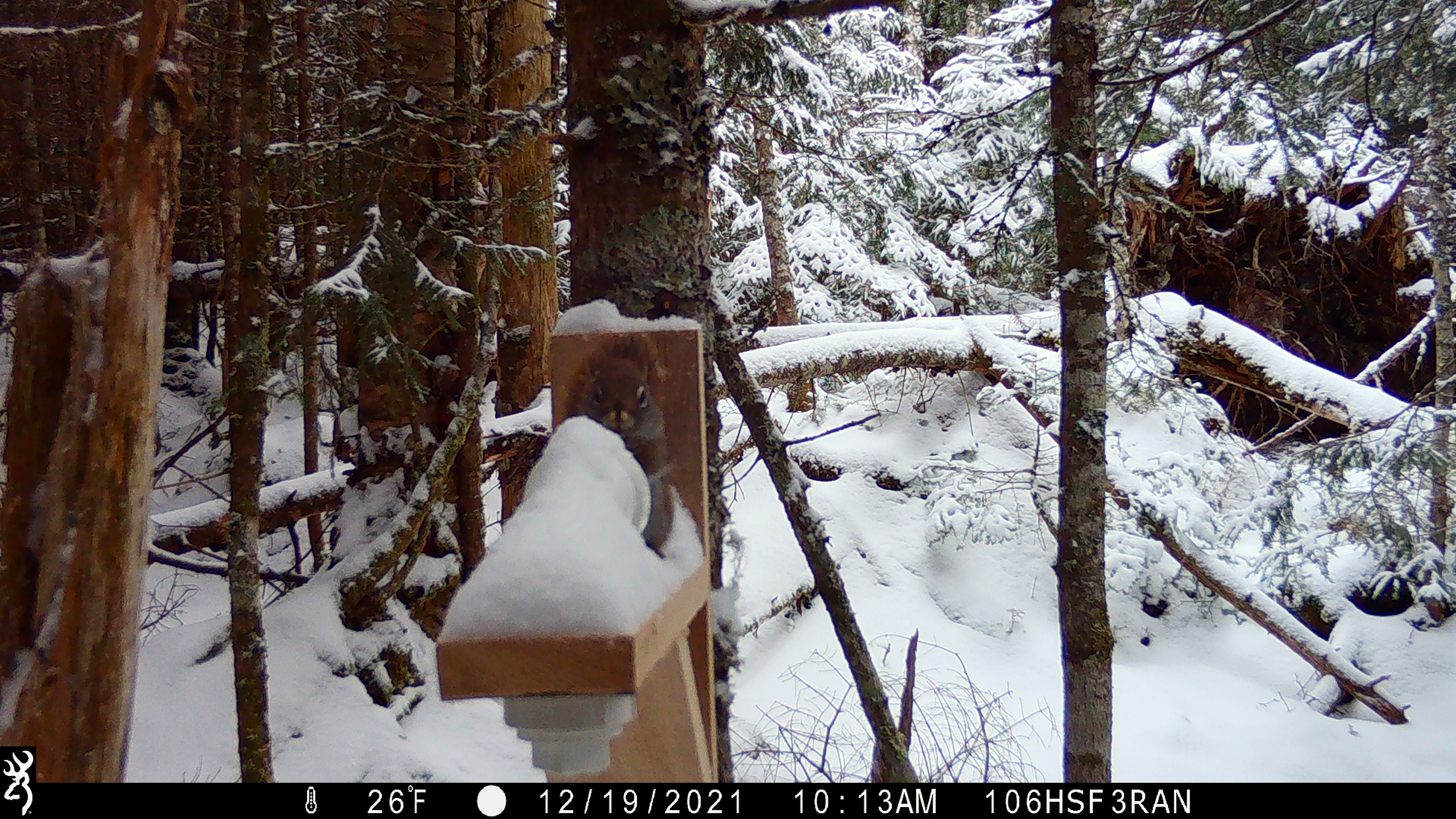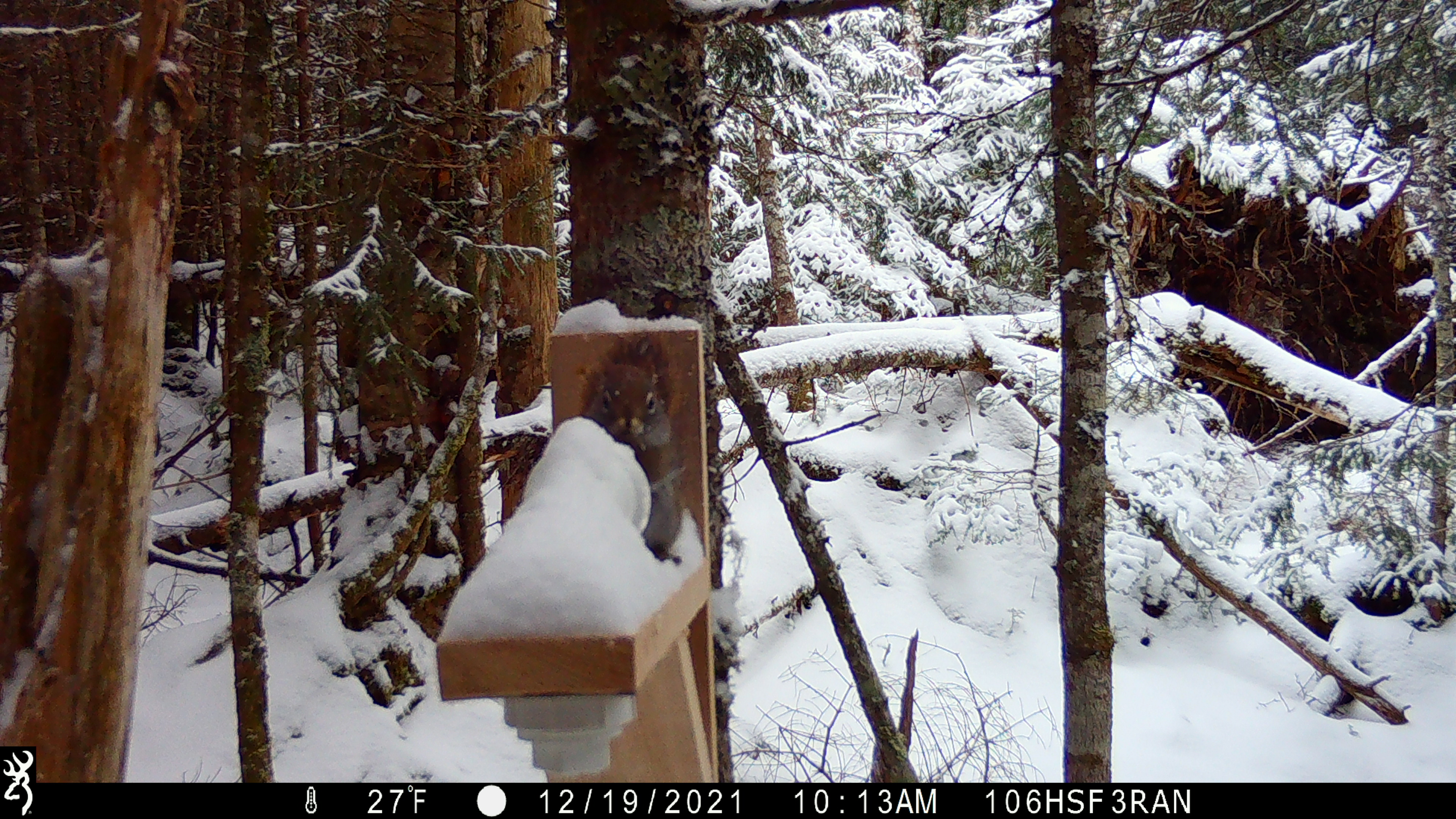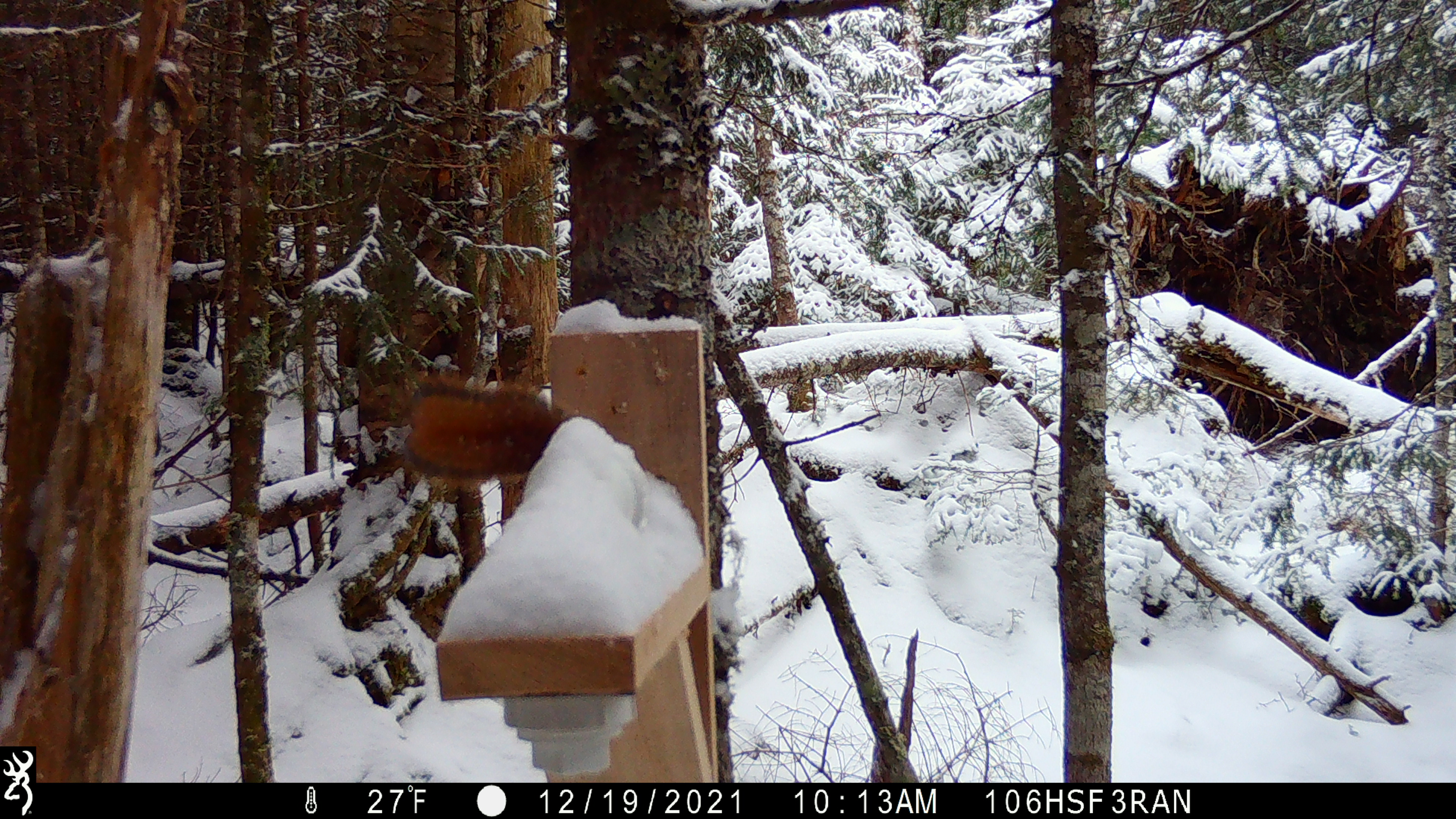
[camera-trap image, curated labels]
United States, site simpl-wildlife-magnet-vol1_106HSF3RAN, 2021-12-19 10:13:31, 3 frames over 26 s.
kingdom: Animalia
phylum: Chordata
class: Mammalia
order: Rodentia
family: Sciuridae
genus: Tamiasciurus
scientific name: Tamiasciurus hudsonicus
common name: red squirrel